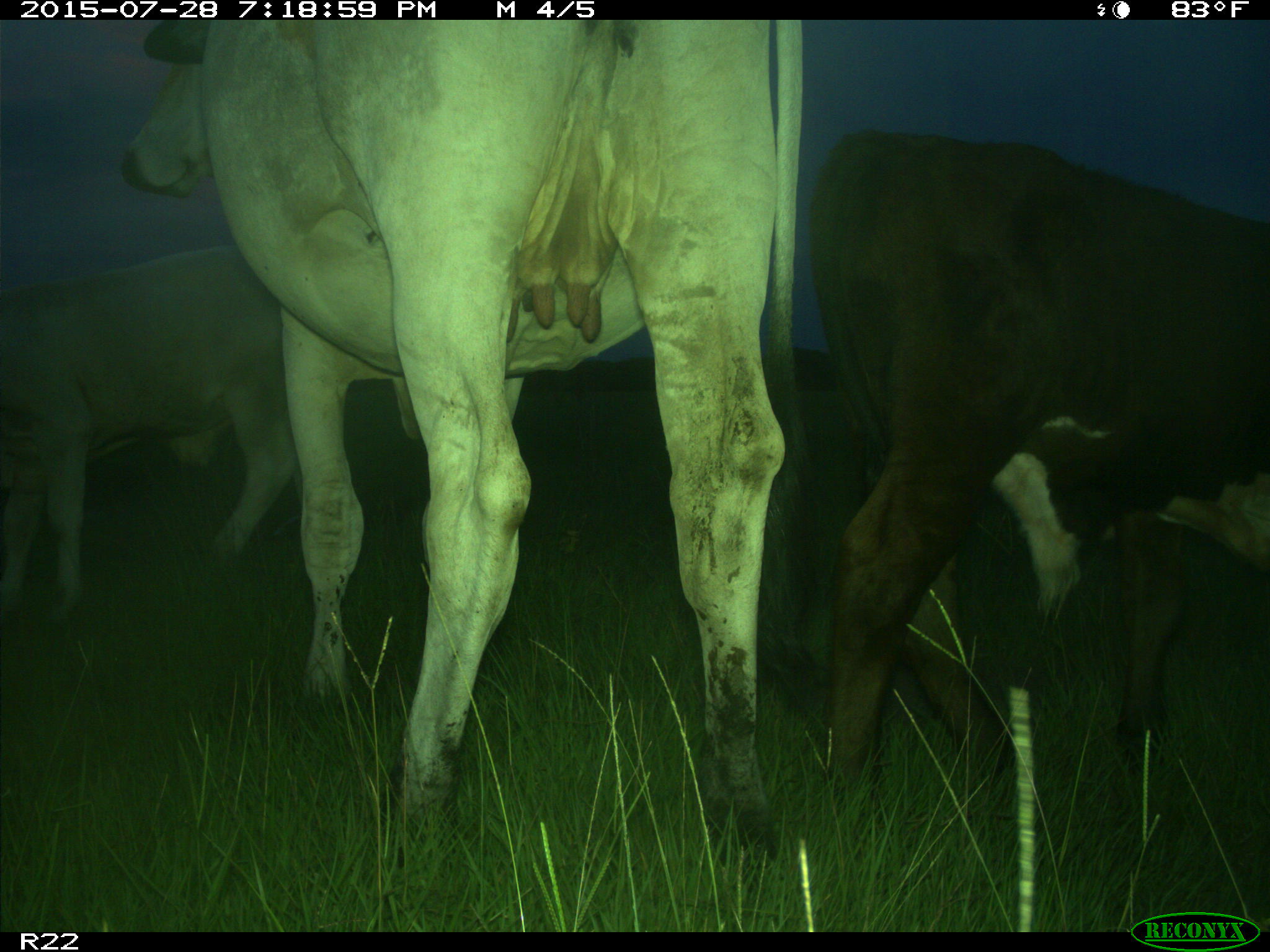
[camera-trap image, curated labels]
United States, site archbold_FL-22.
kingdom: Animalia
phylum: Chordata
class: Mammalia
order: Artiodactyla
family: Bovidae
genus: Bos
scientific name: Bos taurus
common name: domestic cow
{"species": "Bos taurus (domestic cow)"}